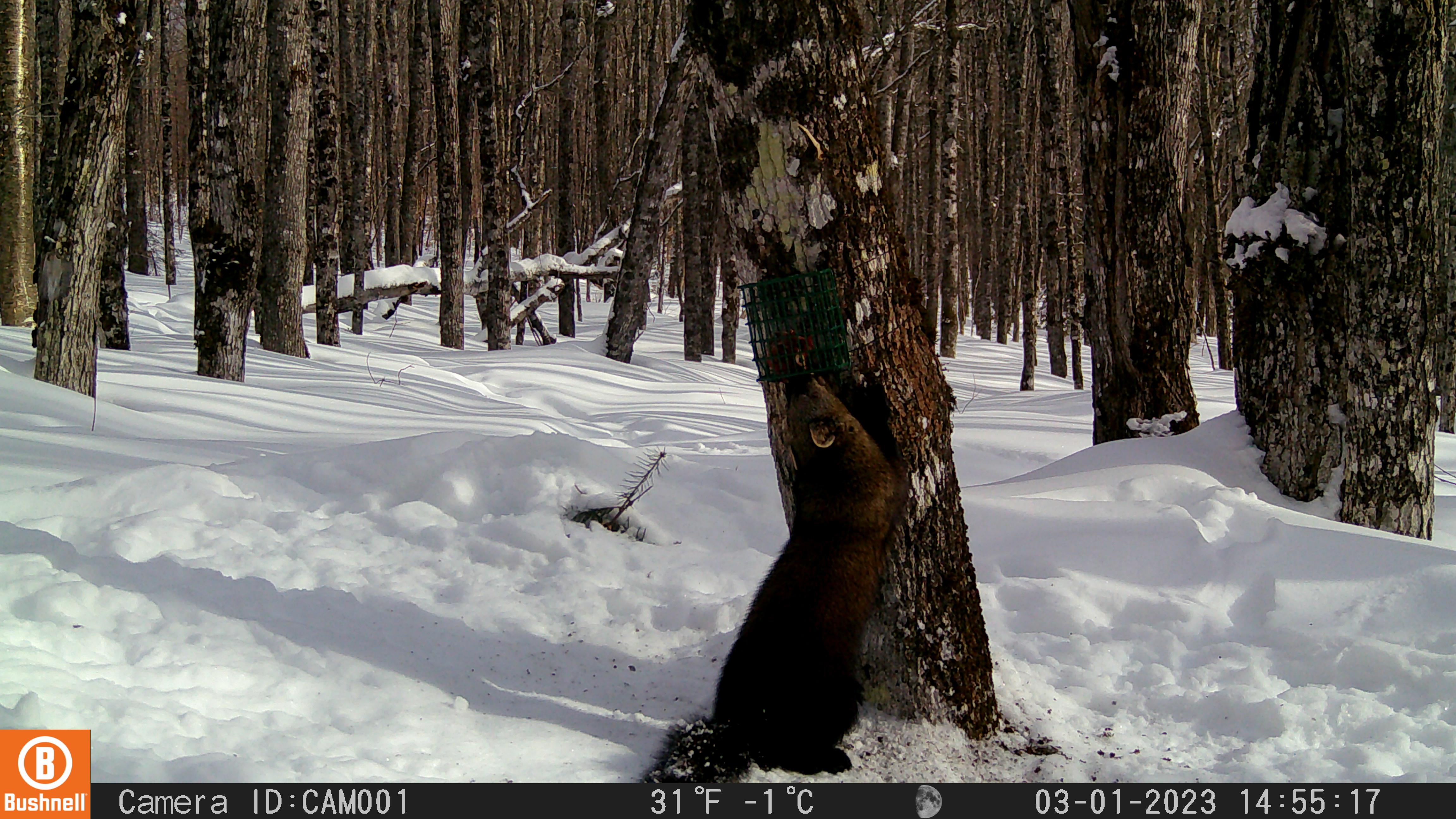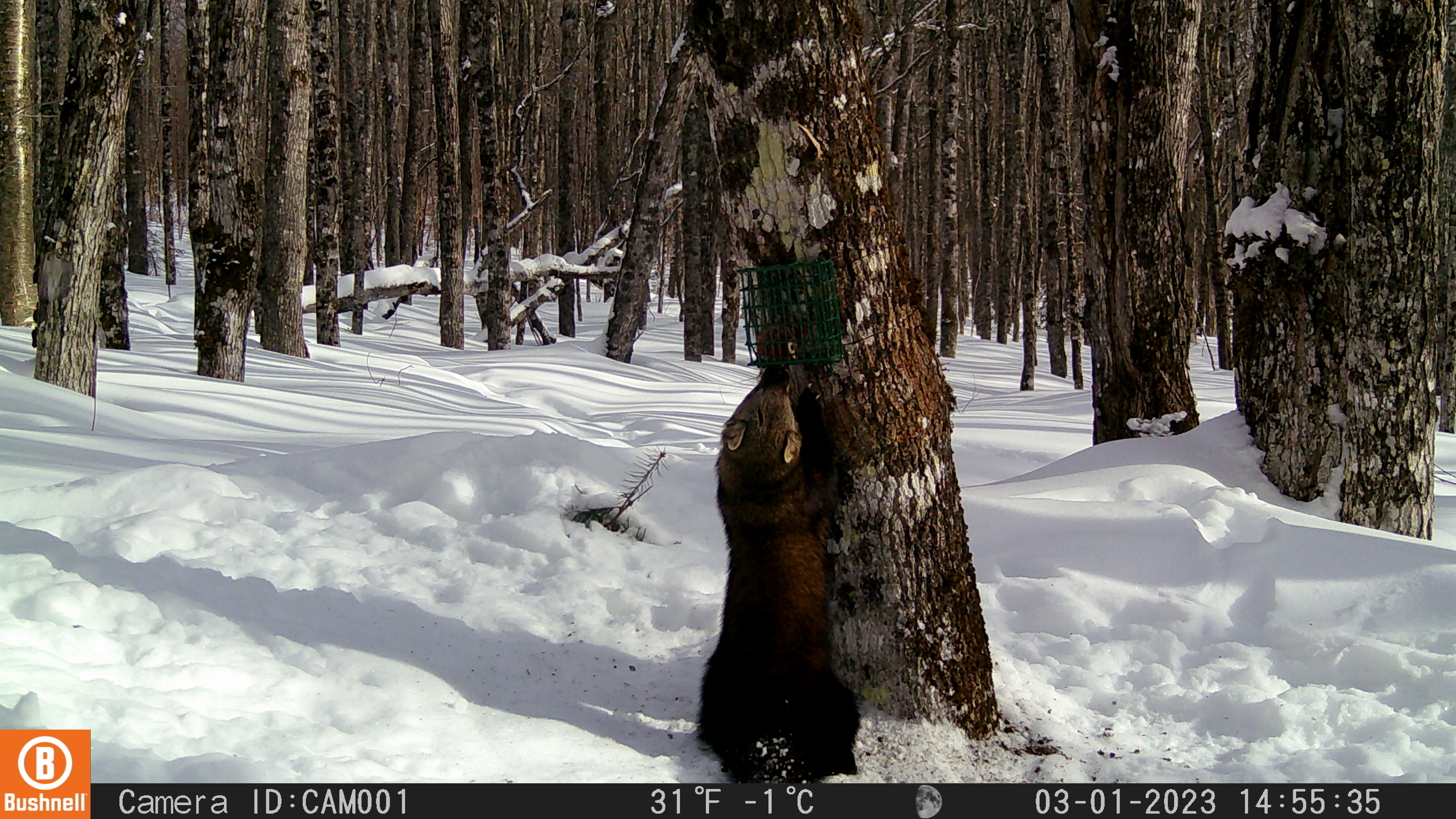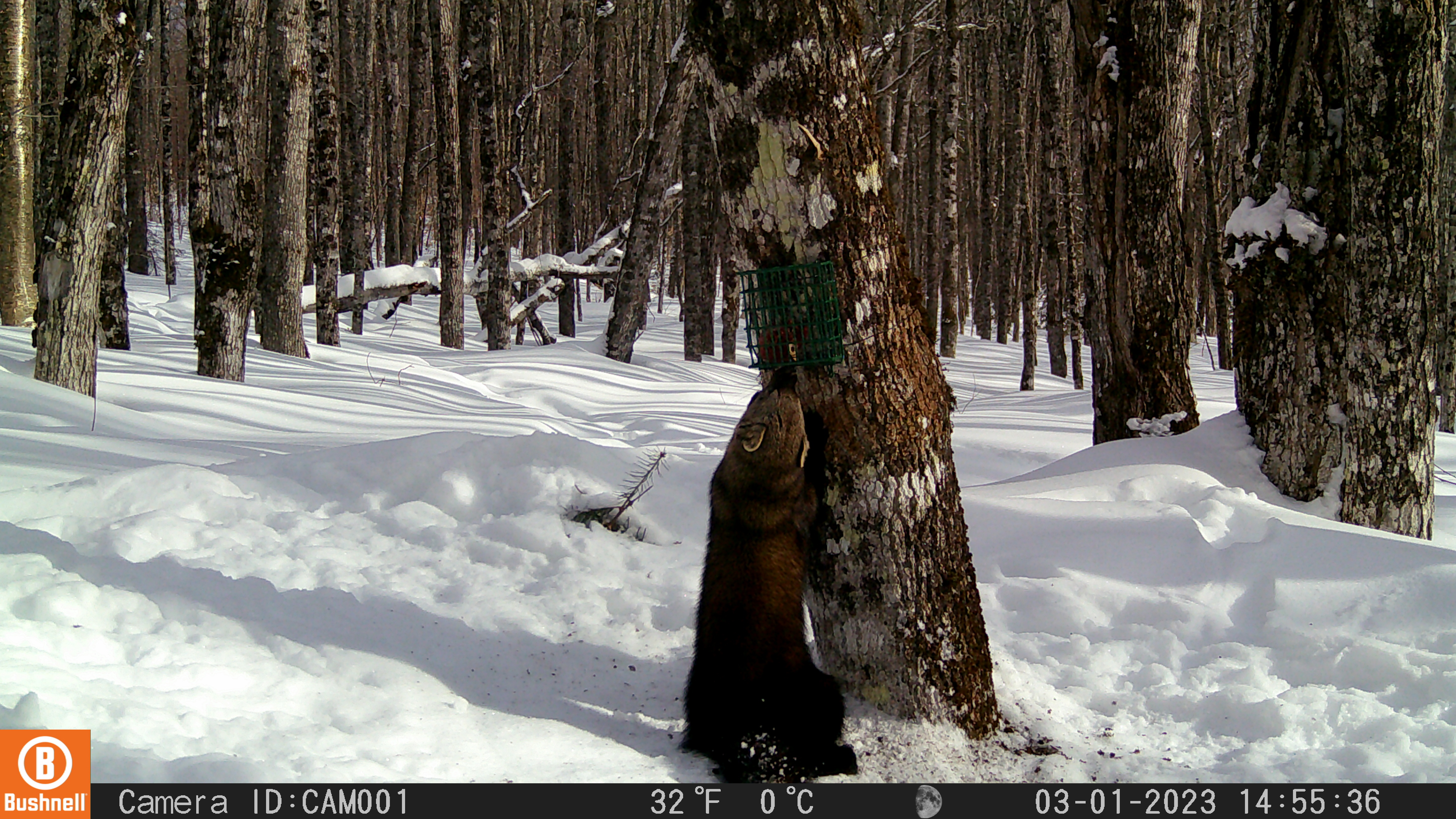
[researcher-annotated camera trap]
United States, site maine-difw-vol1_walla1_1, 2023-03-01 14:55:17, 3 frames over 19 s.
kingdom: Animalia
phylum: Chordata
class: Mammalia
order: Carnivora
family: Mustelidae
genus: Pekania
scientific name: Pekania pennanti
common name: fisher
Fisher (Pekania pennanti).